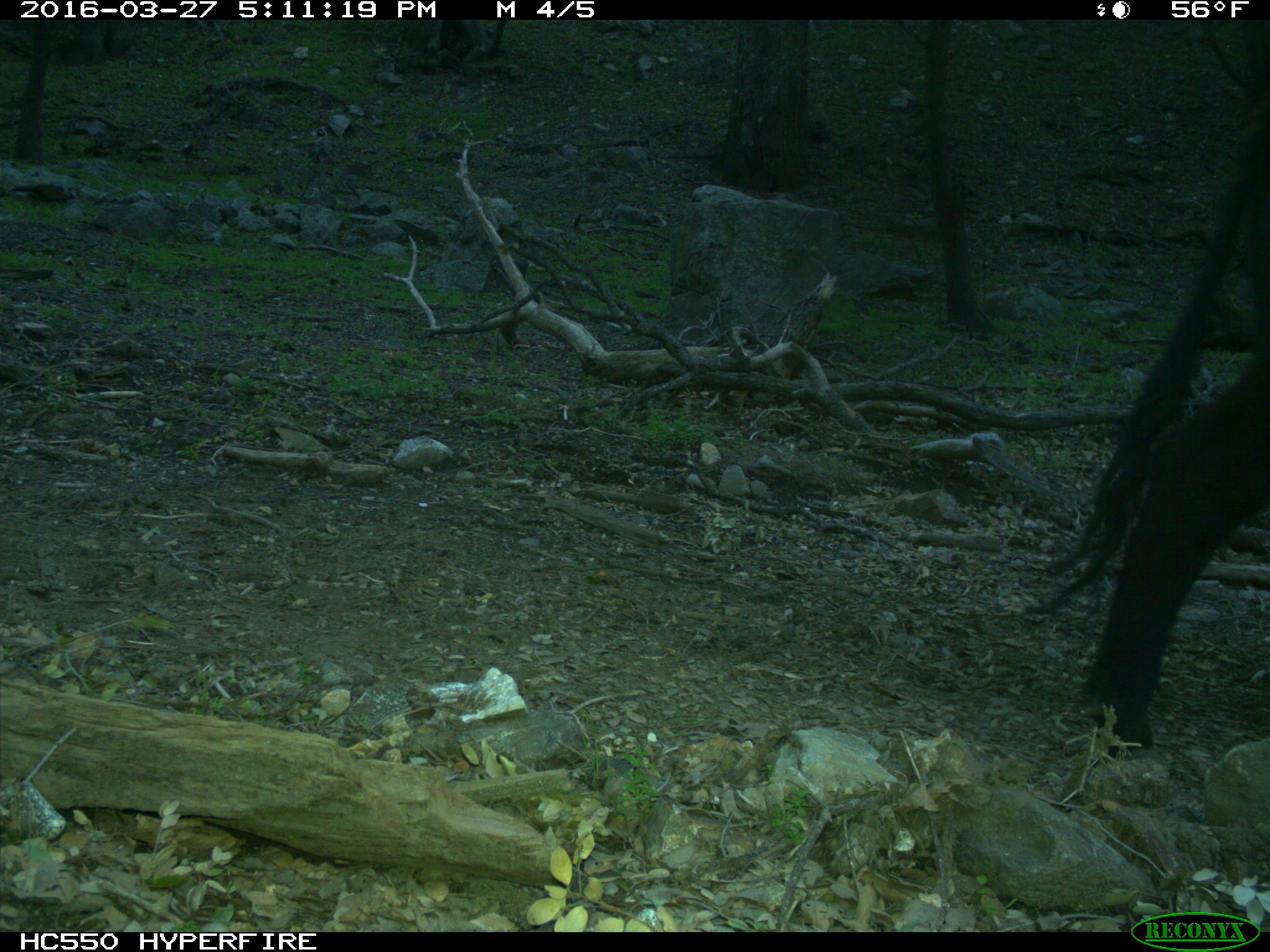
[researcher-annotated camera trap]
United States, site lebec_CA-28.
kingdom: Animalia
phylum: Chordata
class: Mammalia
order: Artiodactyla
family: Bovidae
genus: Bos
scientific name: Bos taurus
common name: domestic cow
Bos taurus (domestic cow).